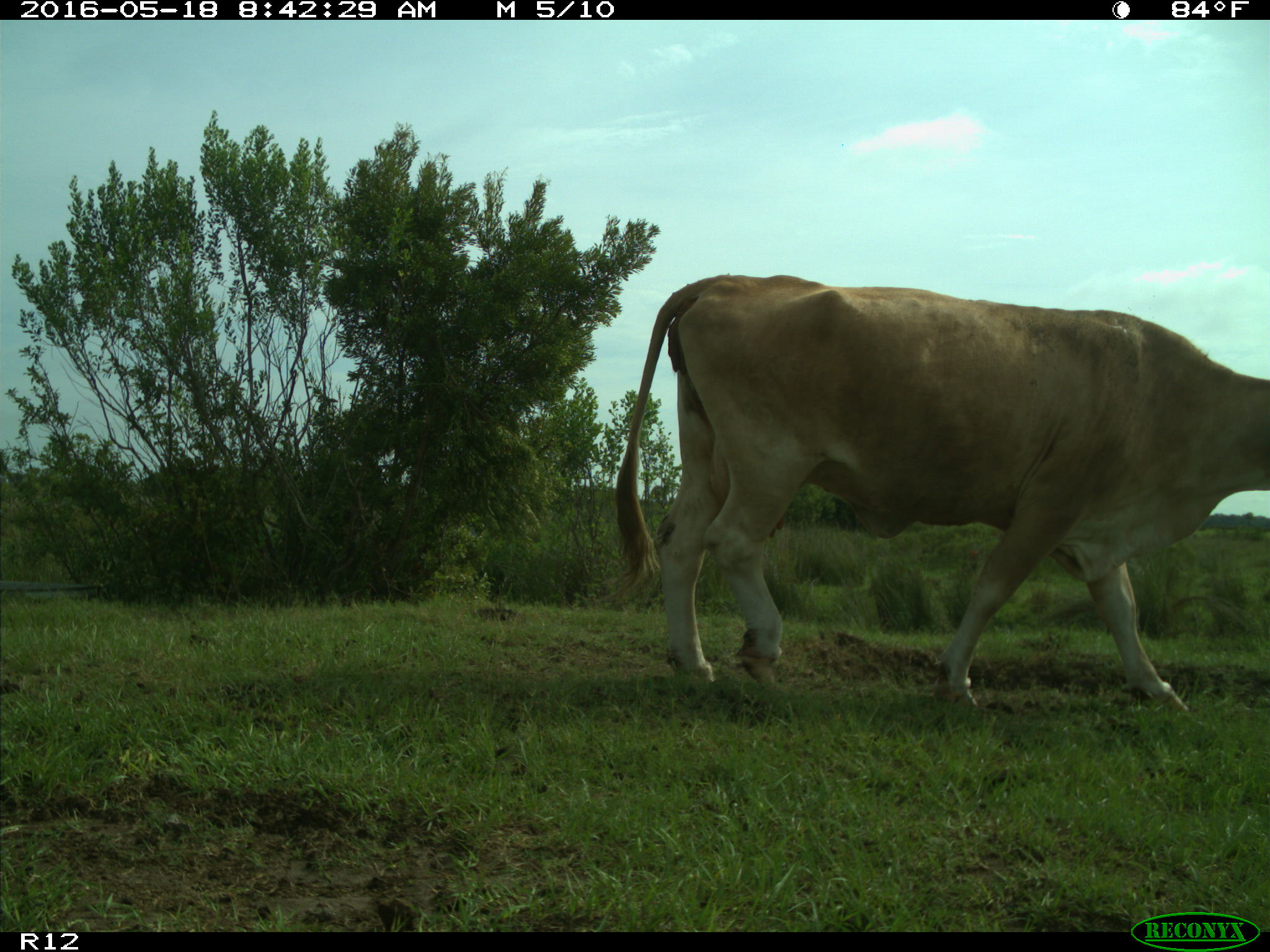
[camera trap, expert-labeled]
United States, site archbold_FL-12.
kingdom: Animalia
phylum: Chordata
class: Mammalia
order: Artiodactyla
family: Bovidae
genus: Bos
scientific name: Bos taurus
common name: domestic cow